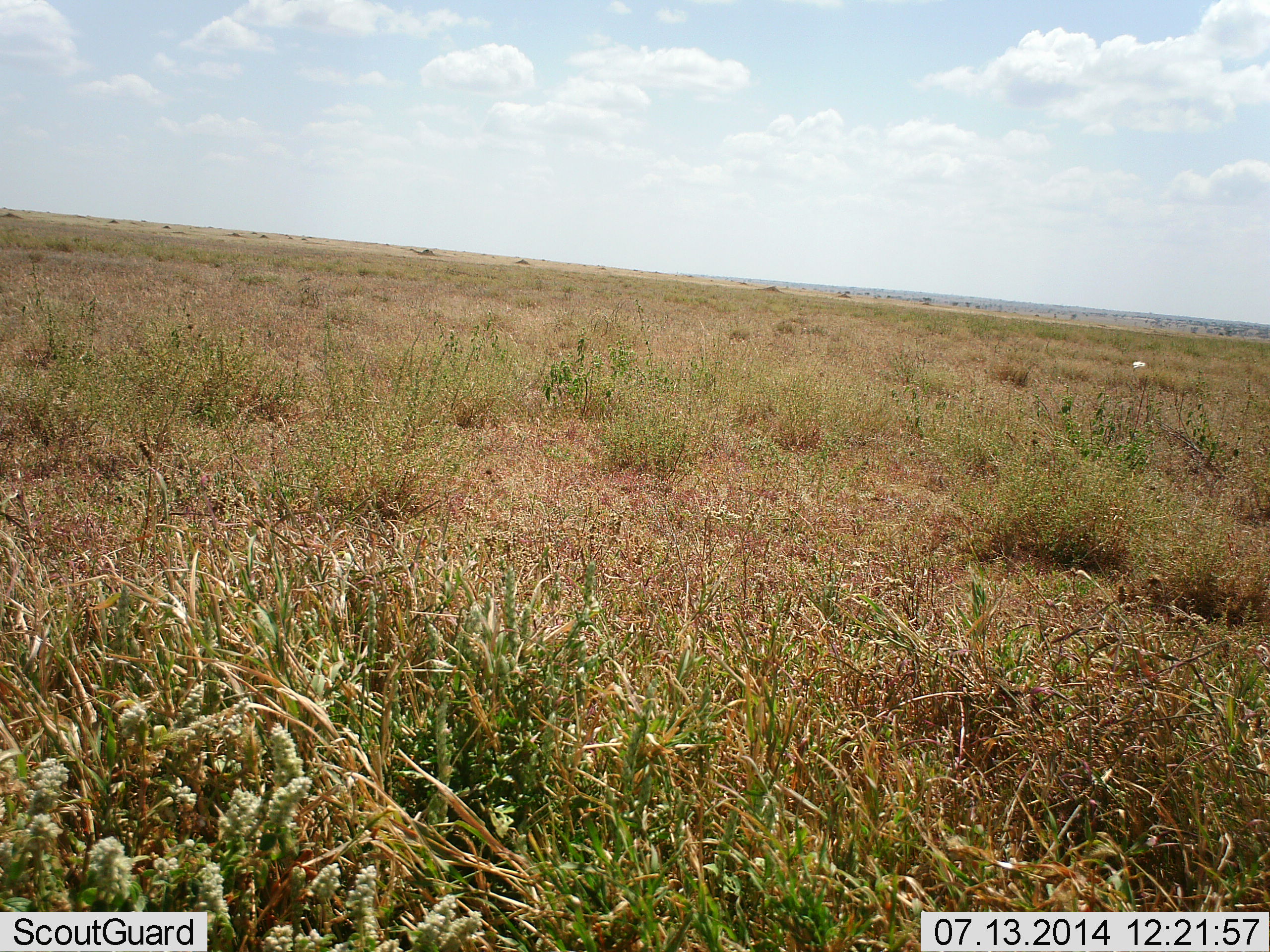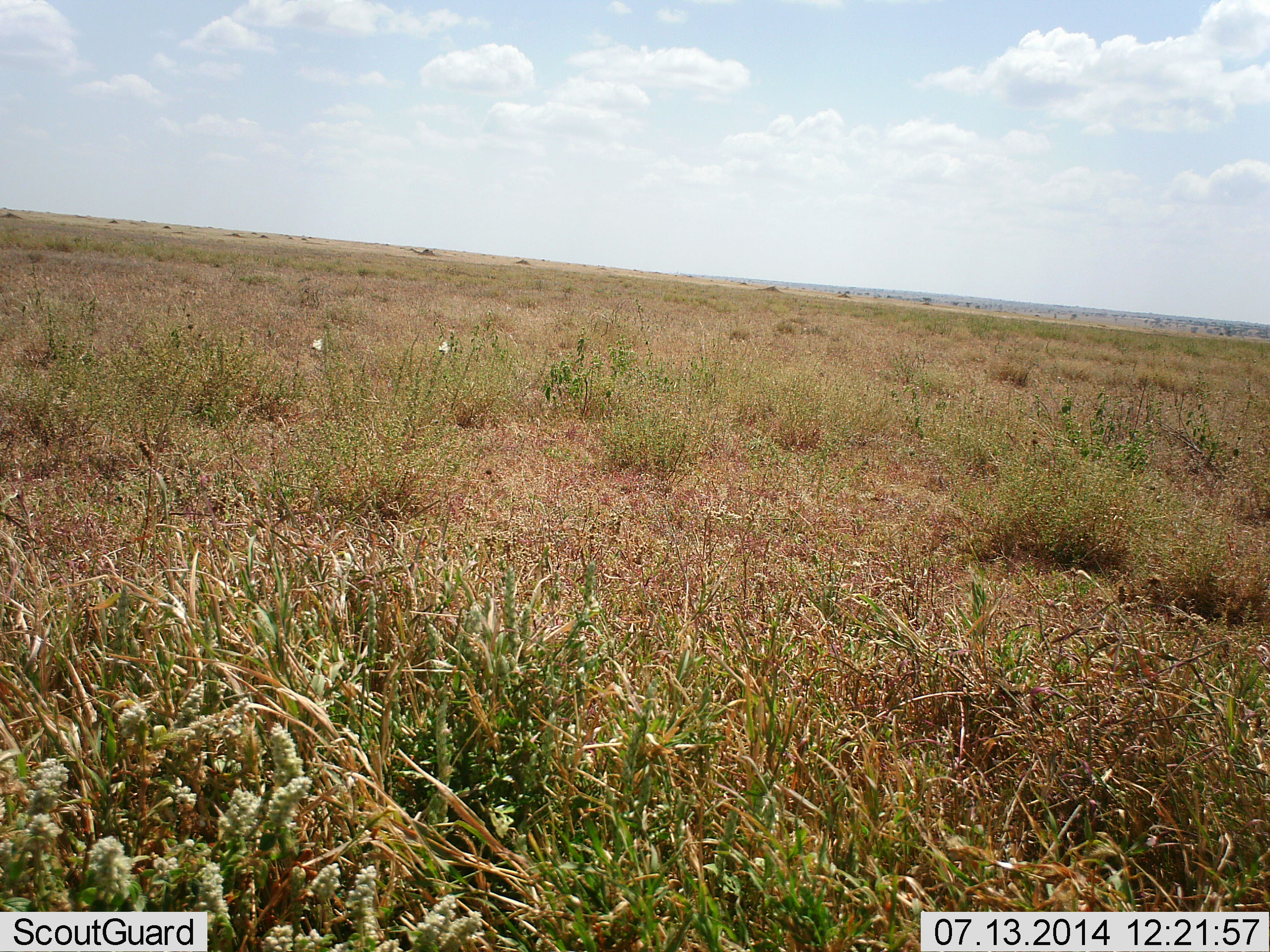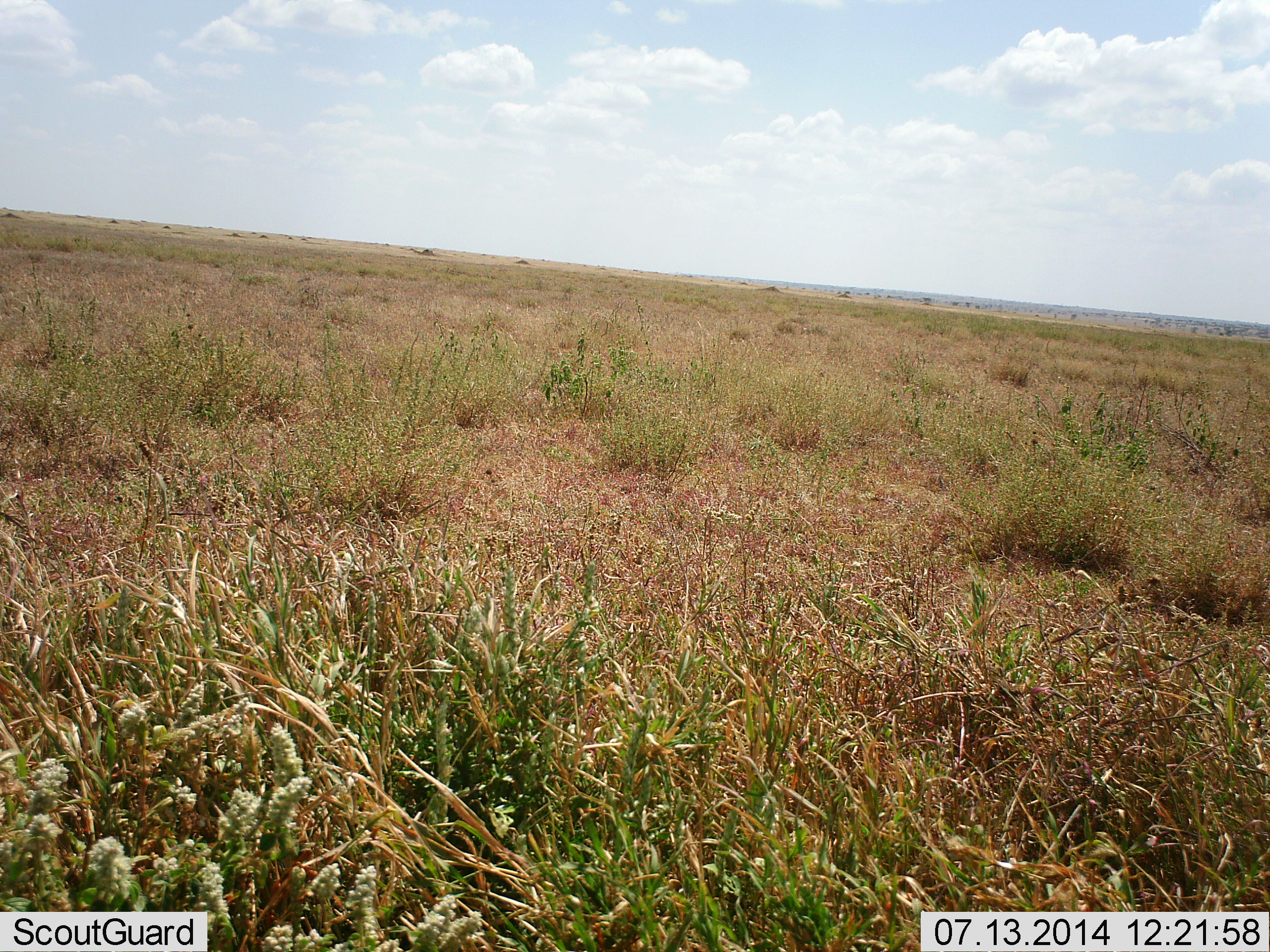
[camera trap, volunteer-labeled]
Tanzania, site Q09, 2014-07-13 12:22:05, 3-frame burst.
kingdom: Animalia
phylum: Arthropoda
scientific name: Arthropoda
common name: arthropods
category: insectspider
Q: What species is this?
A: Insectspider (arthropods) (Arthropoda).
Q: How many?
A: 2.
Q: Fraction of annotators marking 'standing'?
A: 0%.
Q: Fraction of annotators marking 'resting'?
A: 0%.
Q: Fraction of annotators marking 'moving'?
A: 100%.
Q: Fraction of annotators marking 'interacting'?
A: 0%.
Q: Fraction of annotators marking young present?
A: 0%.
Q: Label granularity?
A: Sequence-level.